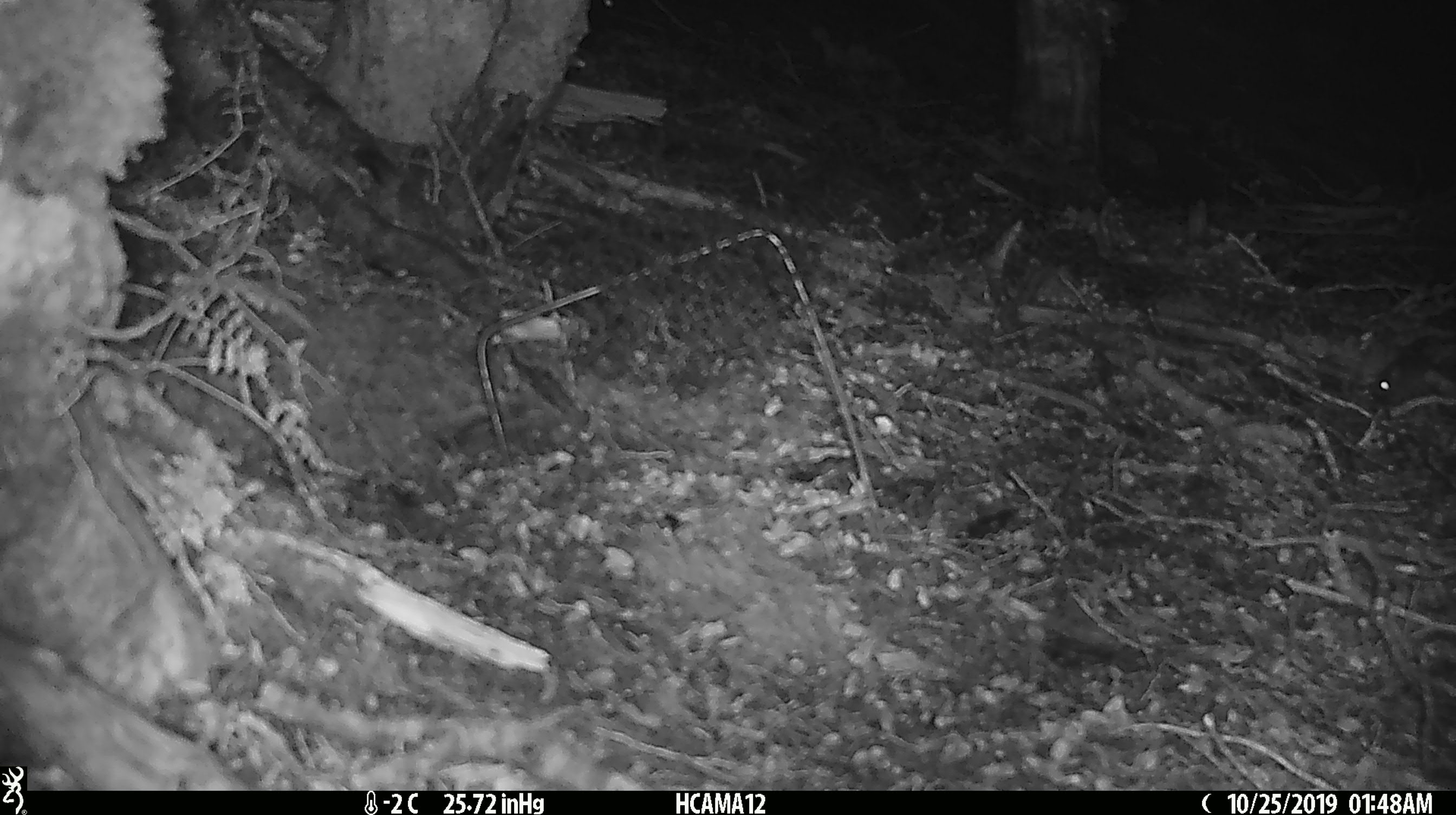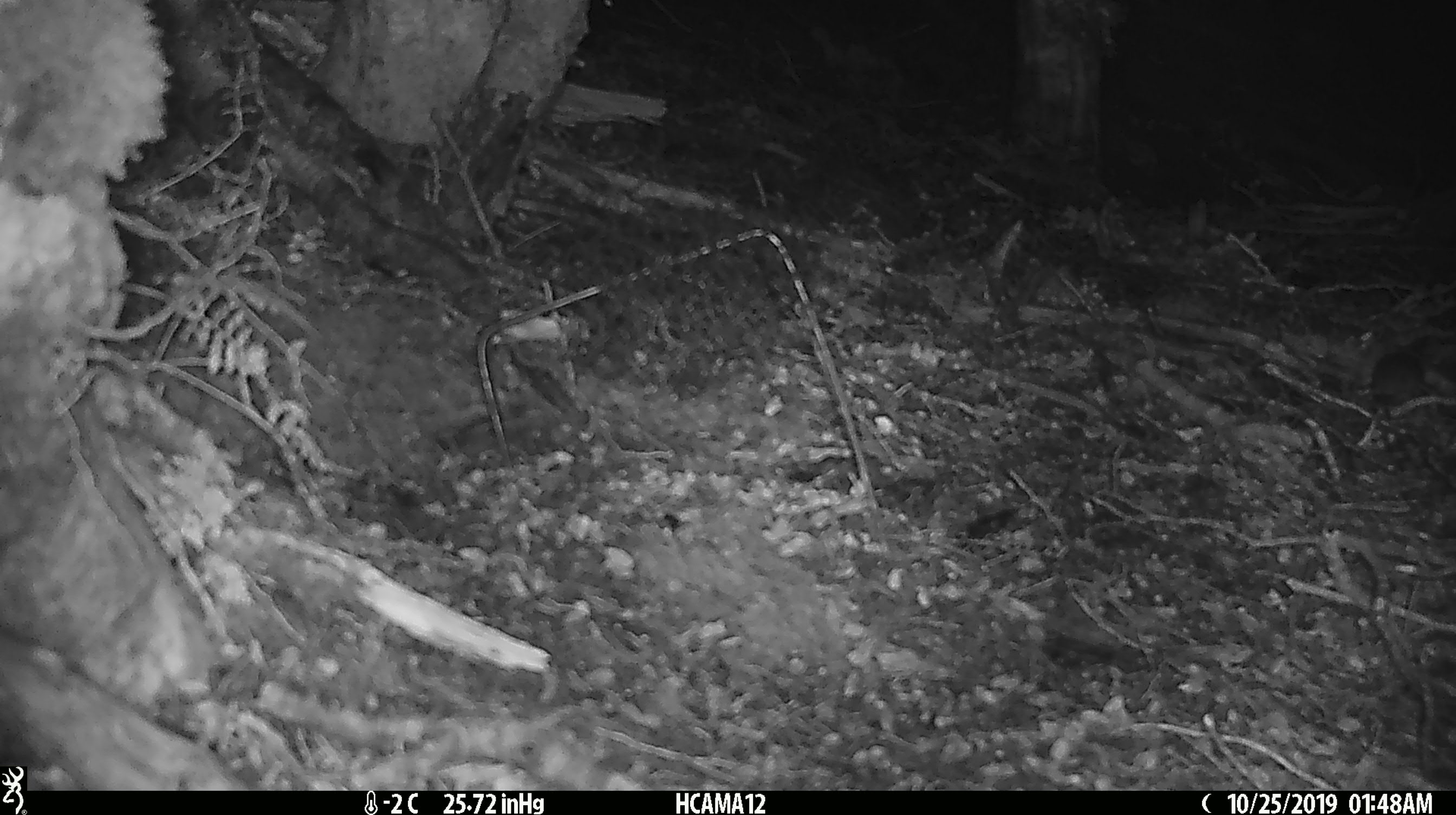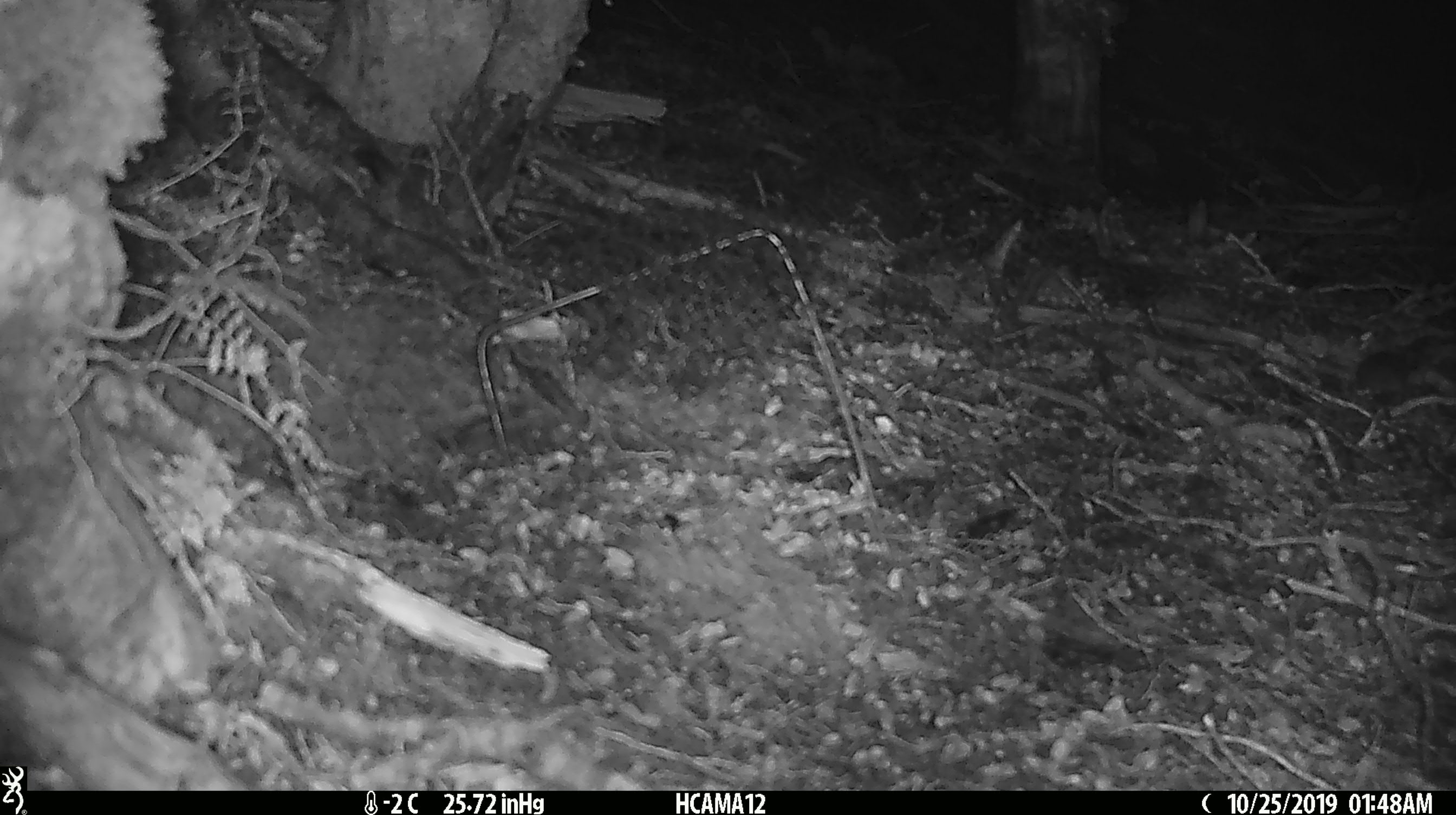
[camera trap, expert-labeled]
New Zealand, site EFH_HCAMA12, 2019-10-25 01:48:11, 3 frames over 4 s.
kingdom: Animalia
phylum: Chordata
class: Mammalia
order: Rodentia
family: Muridae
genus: Mus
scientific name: Mus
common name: mouse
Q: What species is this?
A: Mouse (Mus).